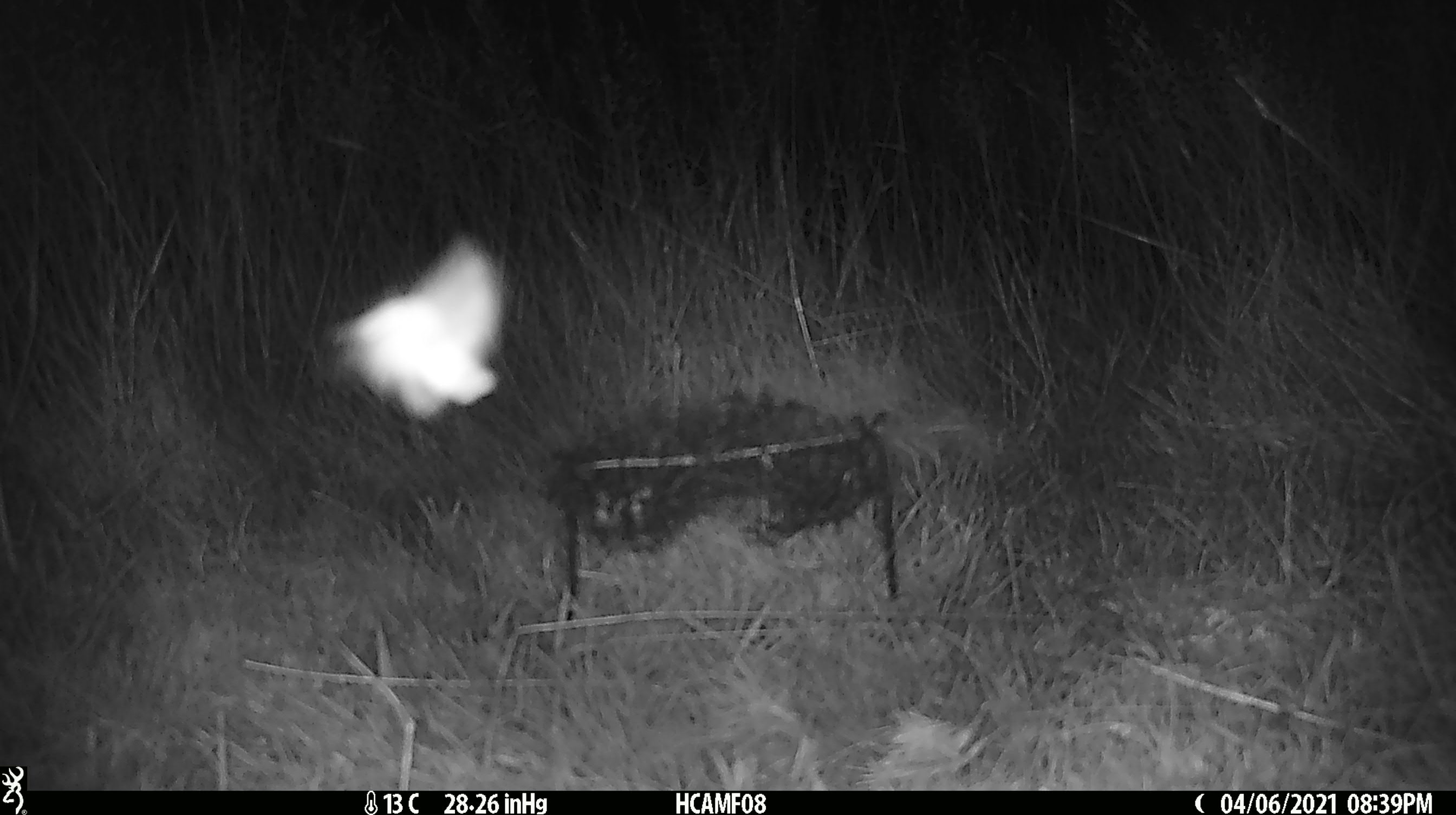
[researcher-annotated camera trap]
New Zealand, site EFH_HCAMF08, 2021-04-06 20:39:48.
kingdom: Animalia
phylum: Arthropoda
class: Insecta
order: Lepidoptera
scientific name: Lepidoptera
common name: moth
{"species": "moth (Lepidoptera)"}